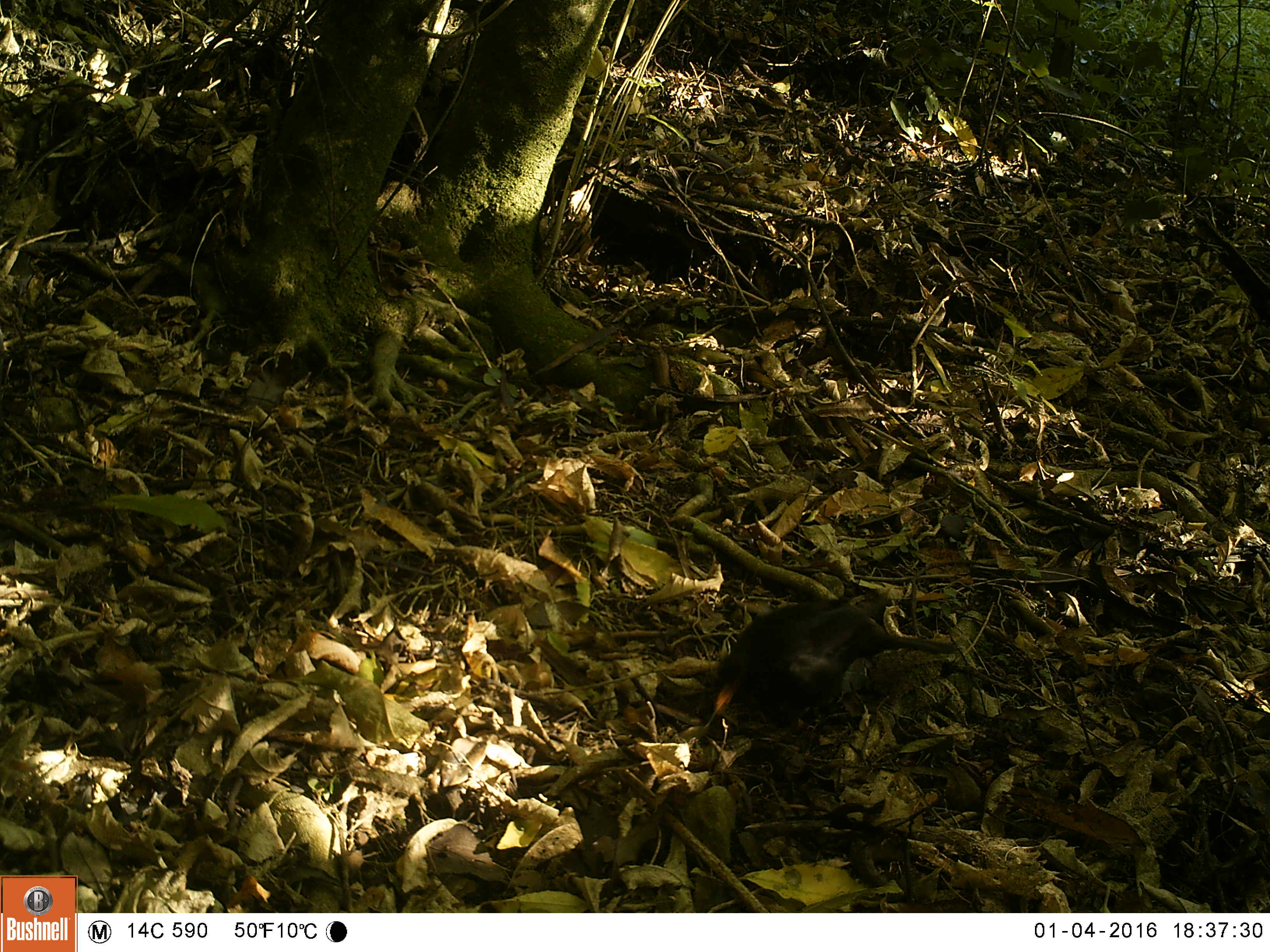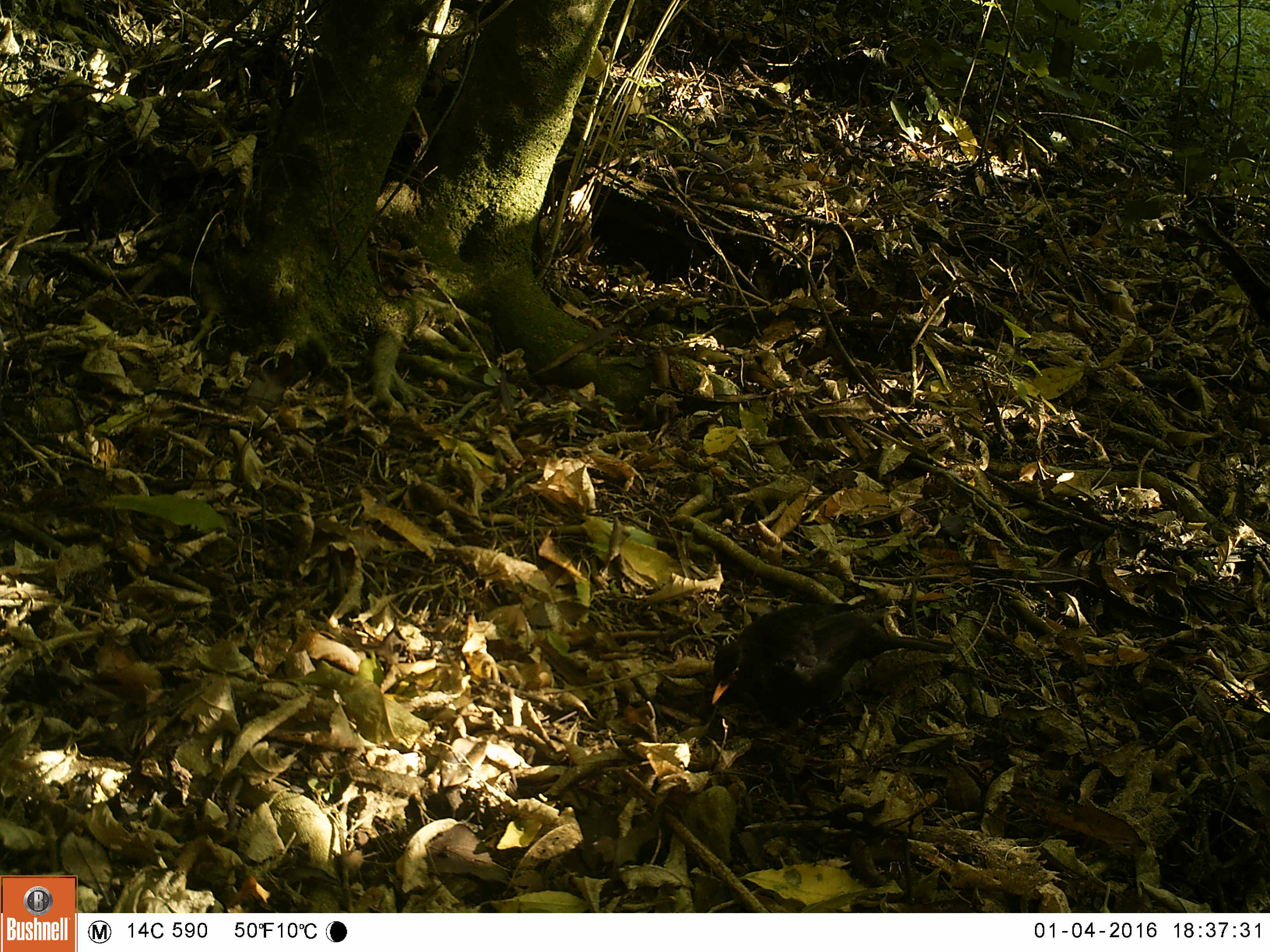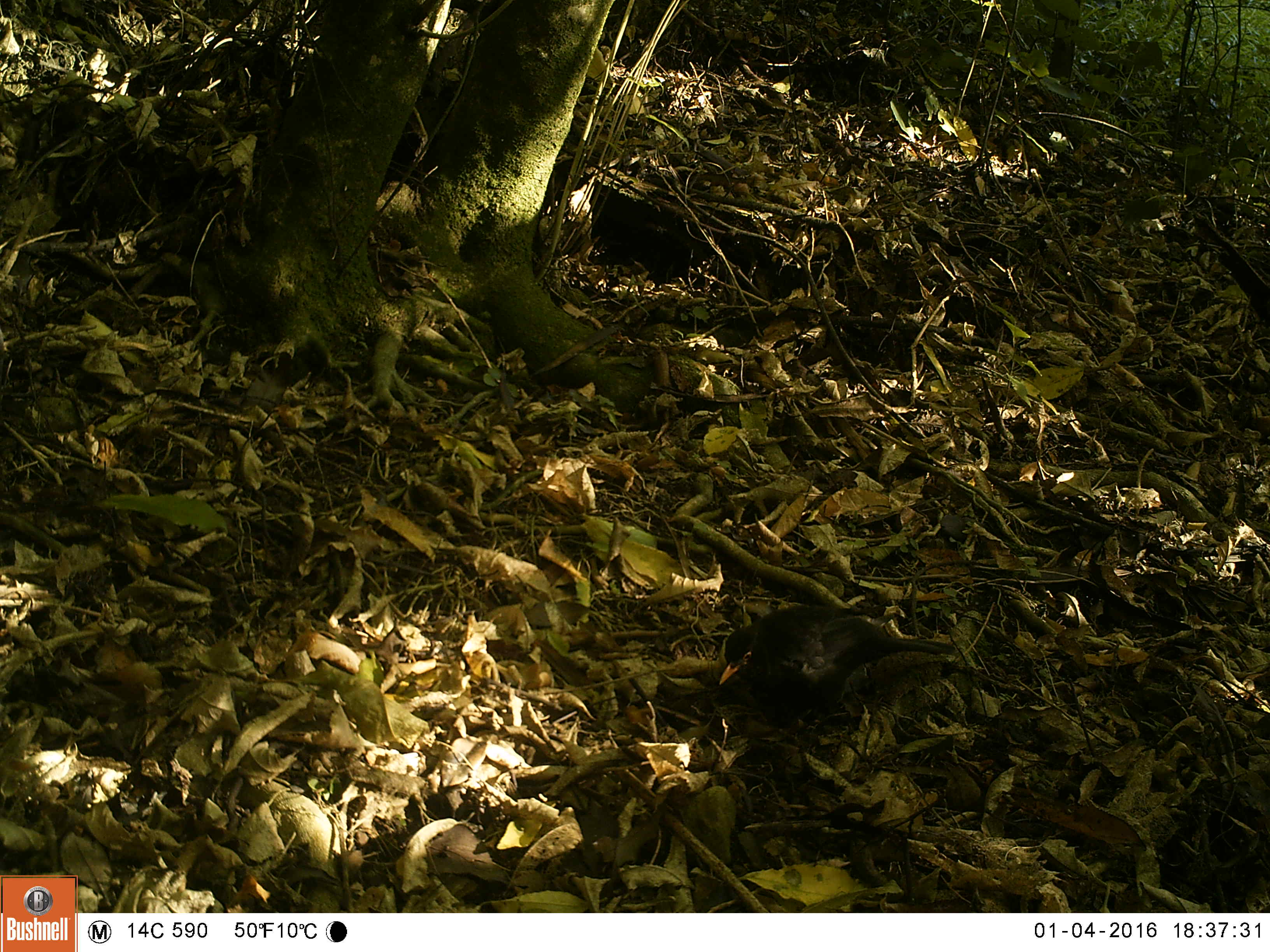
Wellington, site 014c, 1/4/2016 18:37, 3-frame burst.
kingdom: Animalia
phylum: Chordata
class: Aves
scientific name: Aves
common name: bird